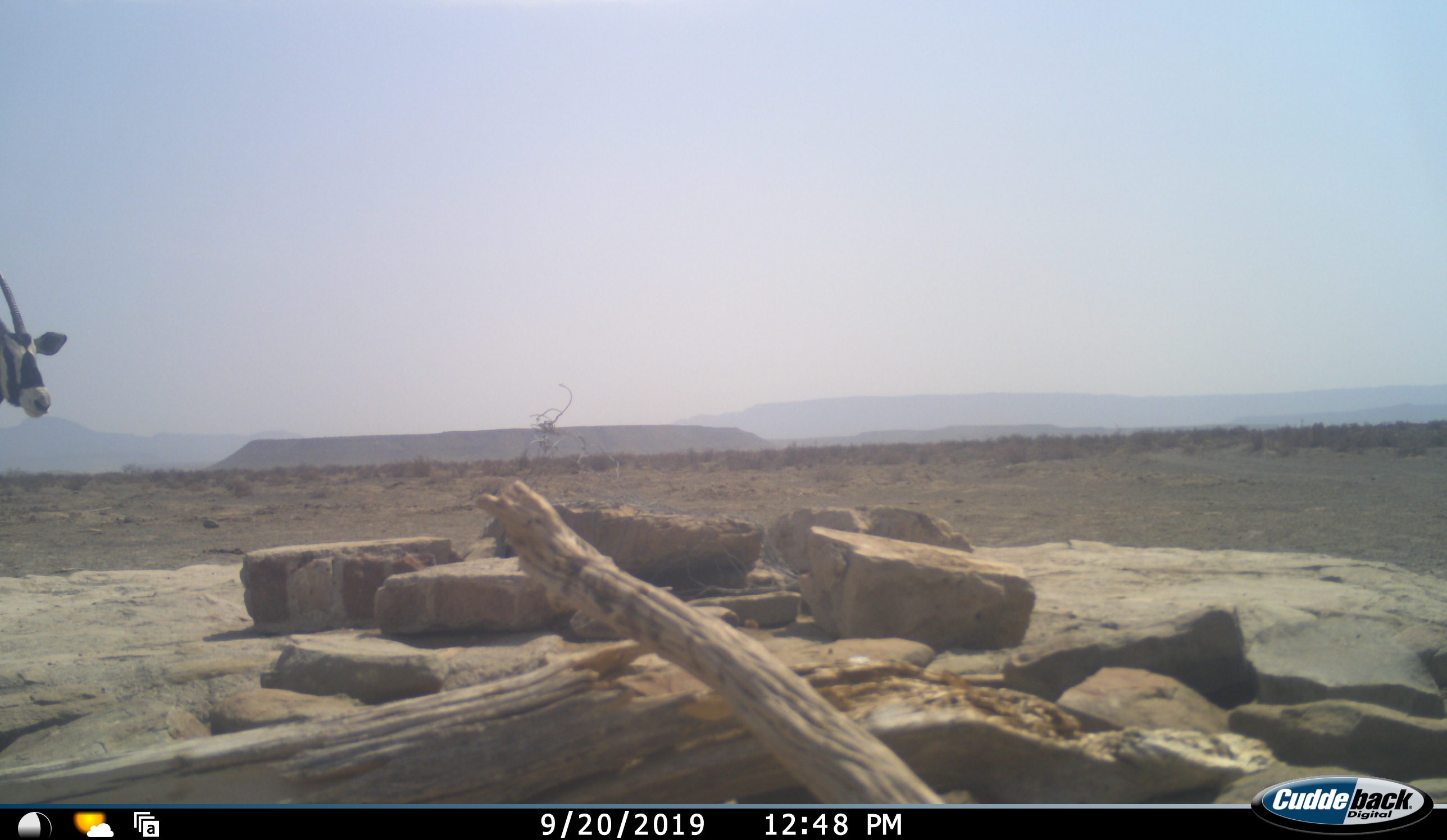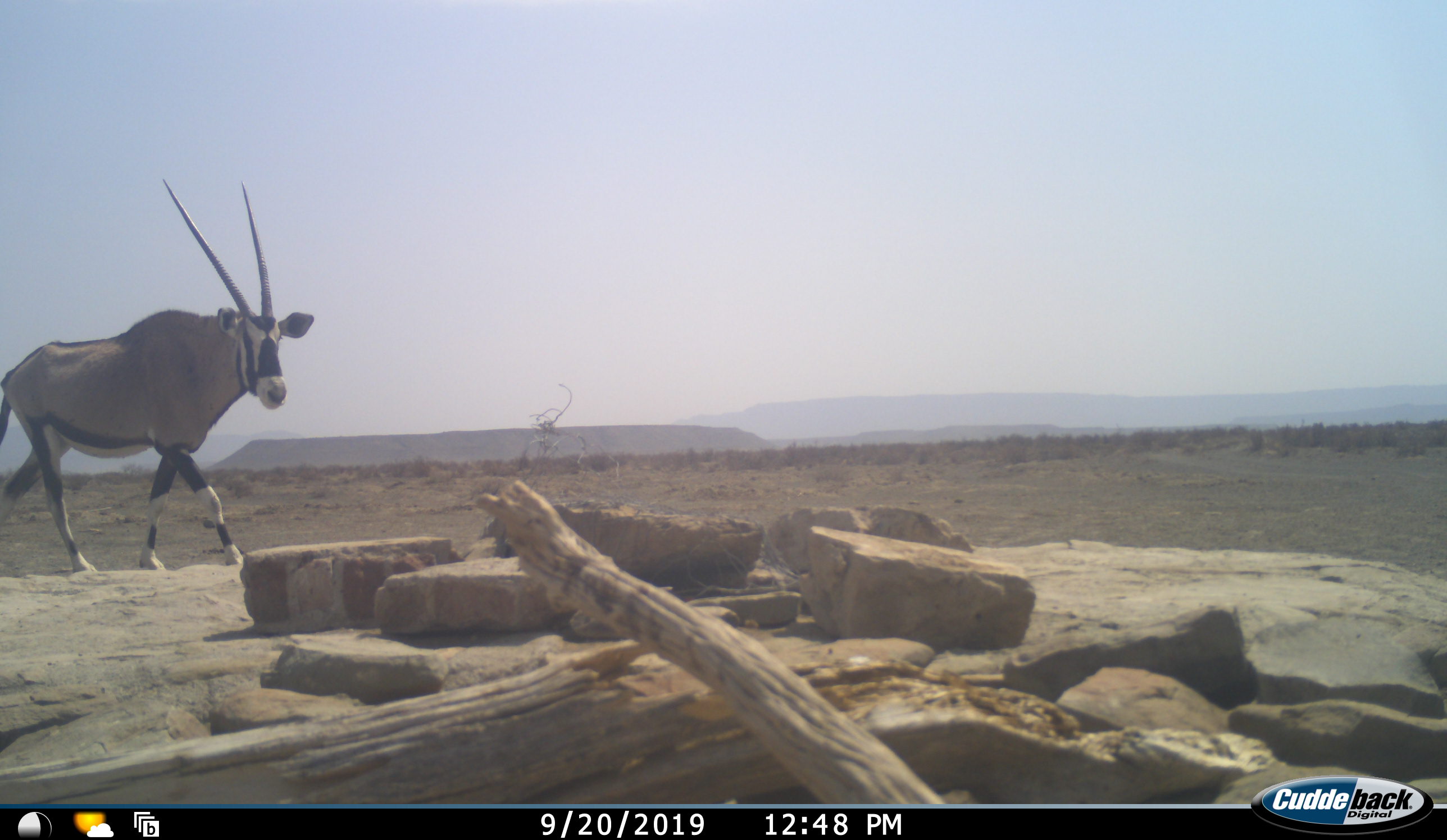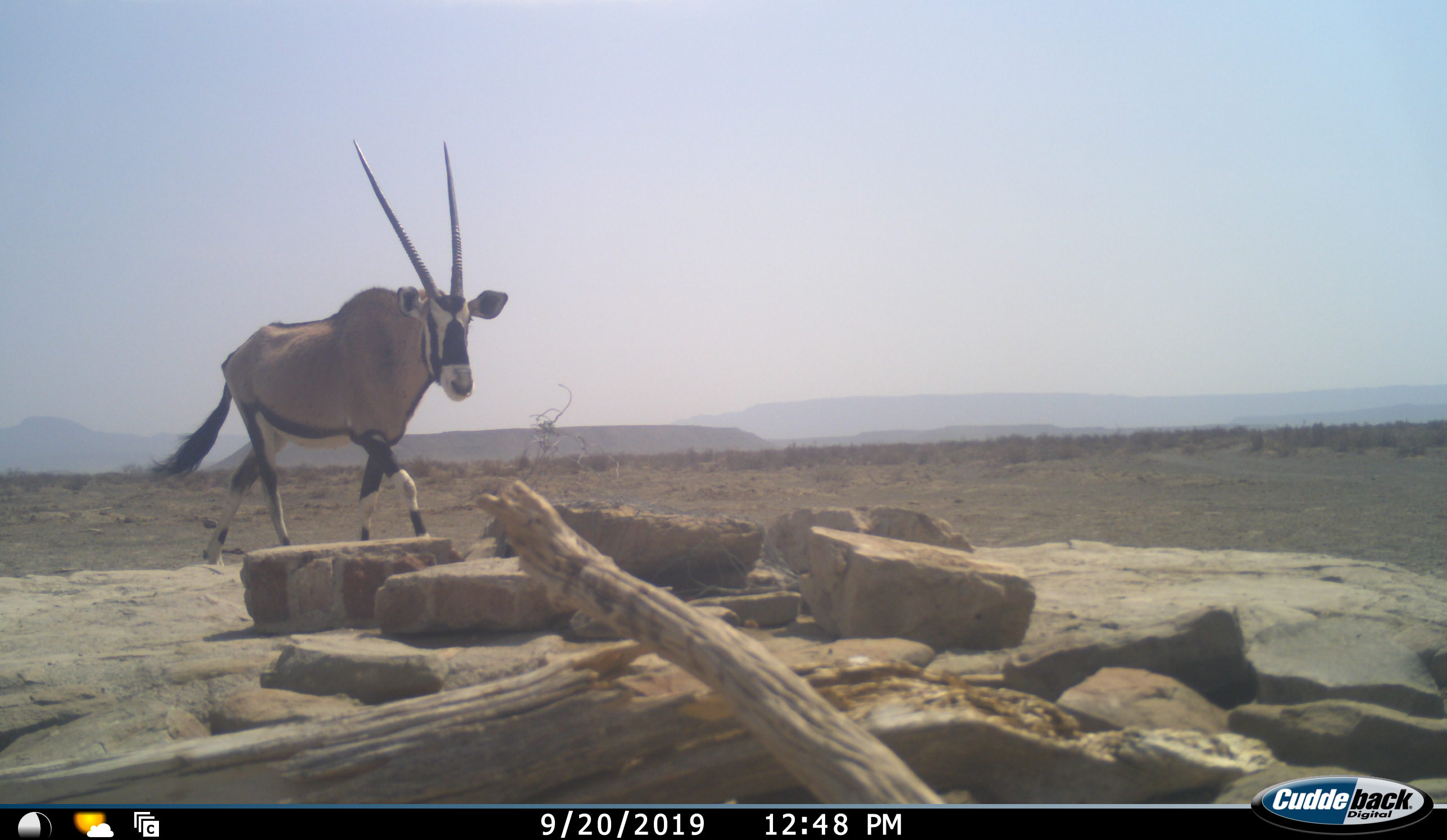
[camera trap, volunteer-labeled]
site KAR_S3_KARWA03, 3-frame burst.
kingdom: Animalia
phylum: Chordata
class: Mammalia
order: Artiodactyla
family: Bovidae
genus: Oryx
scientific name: Oryx gazella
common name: gemsbok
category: oryx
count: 1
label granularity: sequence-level